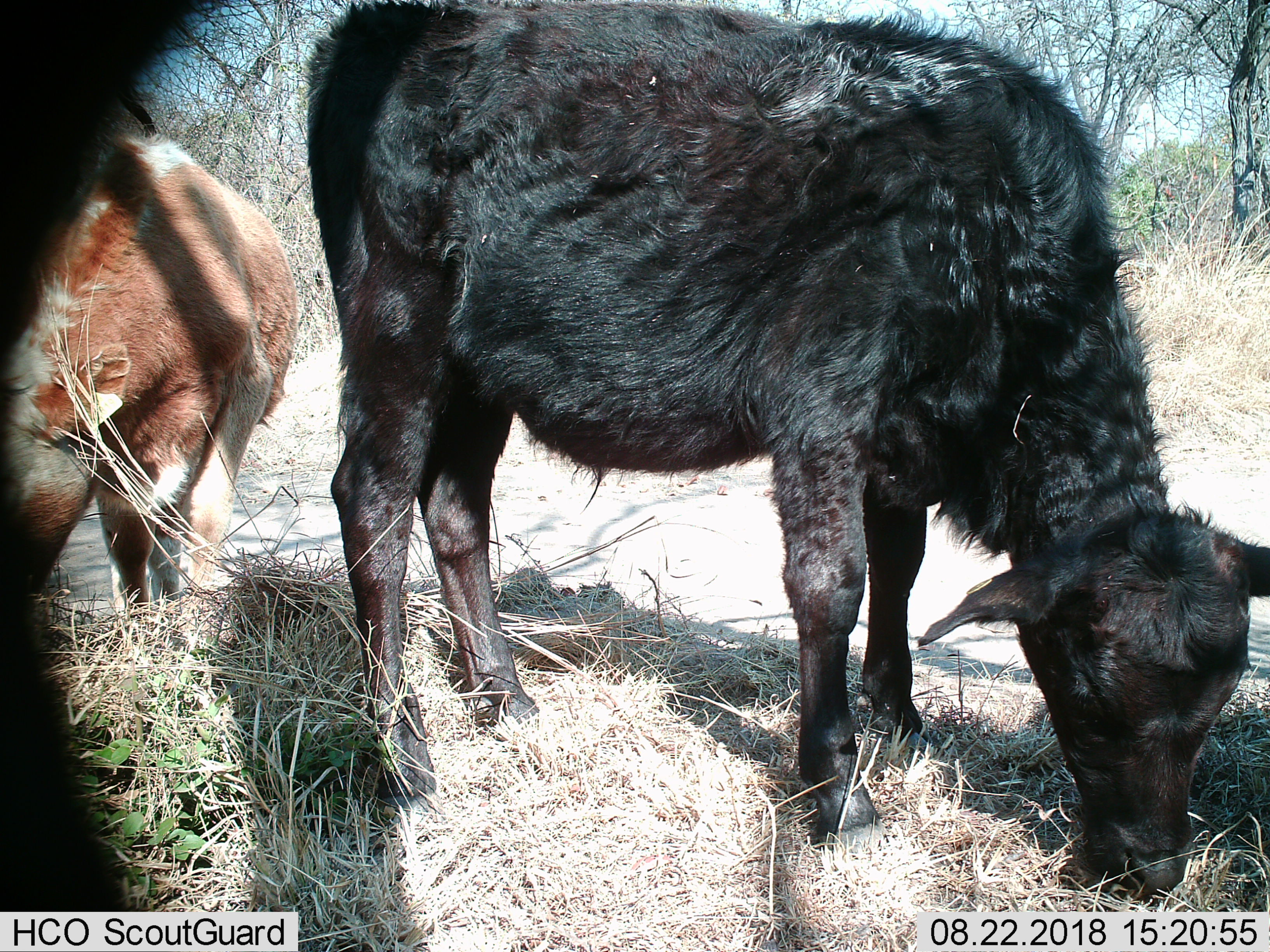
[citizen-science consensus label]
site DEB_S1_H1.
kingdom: Animalia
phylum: Chordata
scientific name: Vertebrata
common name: domestic animal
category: domesticanimal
Domesticanimal (domestic animal) (Vertebrata), count 2. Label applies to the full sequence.